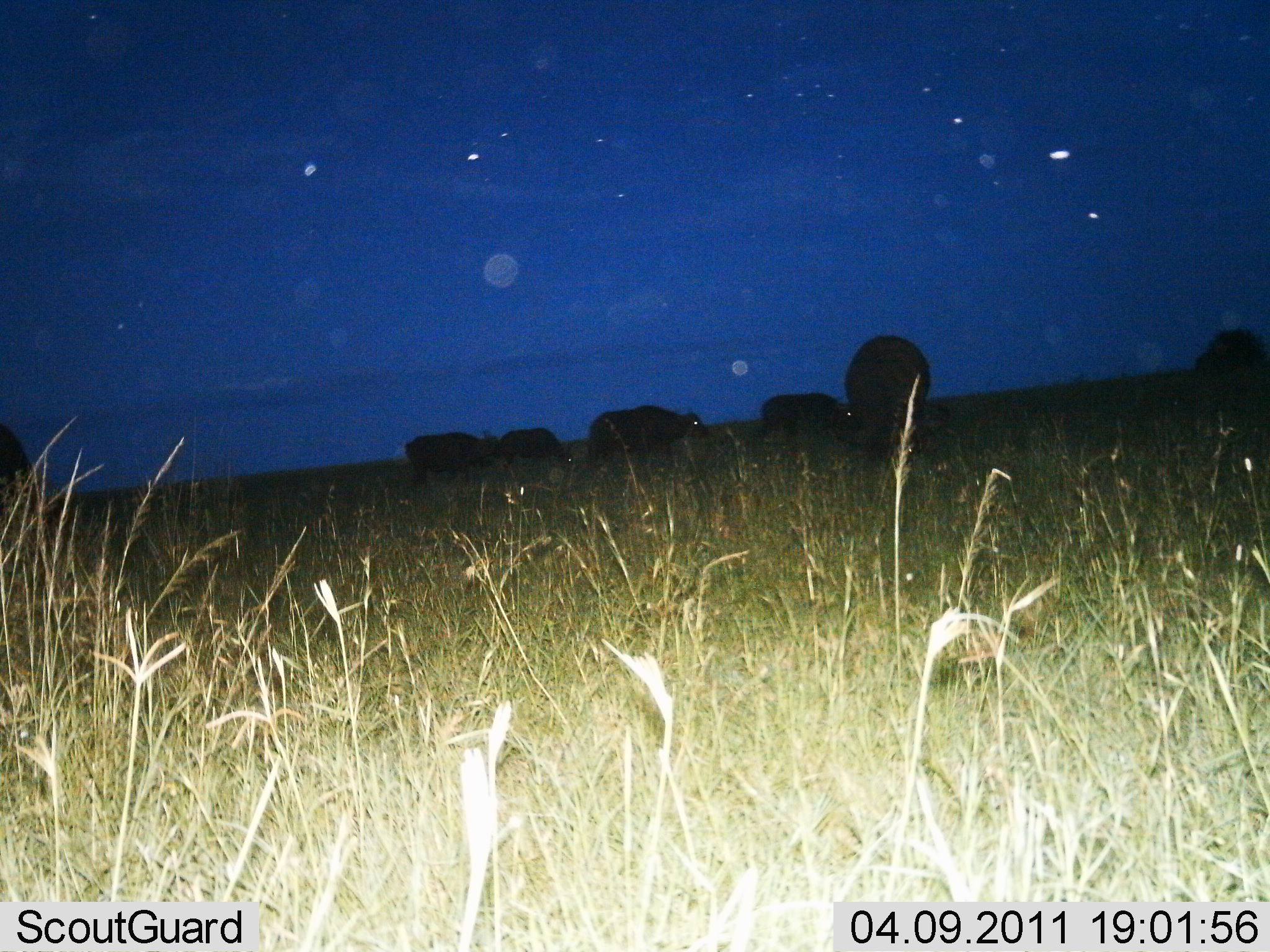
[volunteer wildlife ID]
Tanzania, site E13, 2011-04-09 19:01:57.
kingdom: Animalia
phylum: Chordata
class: Mammalia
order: Artiodactyla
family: Bovidae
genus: Syncerus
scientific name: Syncerus caffer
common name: cape buffalo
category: buffalo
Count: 7.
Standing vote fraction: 70%.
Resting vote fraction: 0%.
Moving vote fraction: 30%.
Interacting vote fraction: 0%.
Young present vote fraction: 0%.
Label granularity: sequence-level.